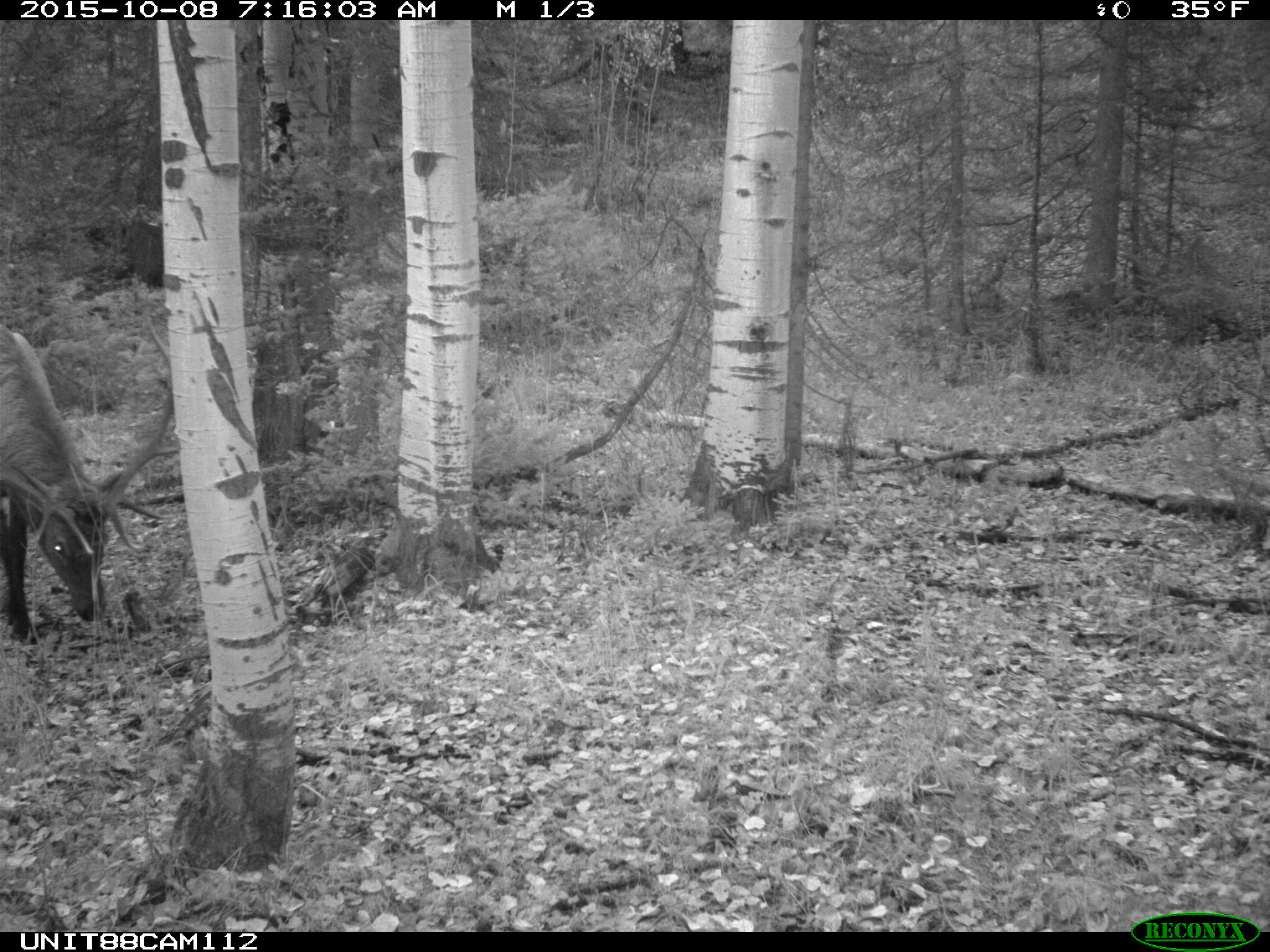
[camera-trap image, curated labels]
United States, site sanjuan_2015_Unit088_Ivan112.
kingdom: Animalia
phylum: Chordata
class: Mammalia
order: Artiodactyla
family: Cervidae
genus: Cervus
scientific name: Cervus elaphus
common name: red deer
Cervus elaphus (red deer).